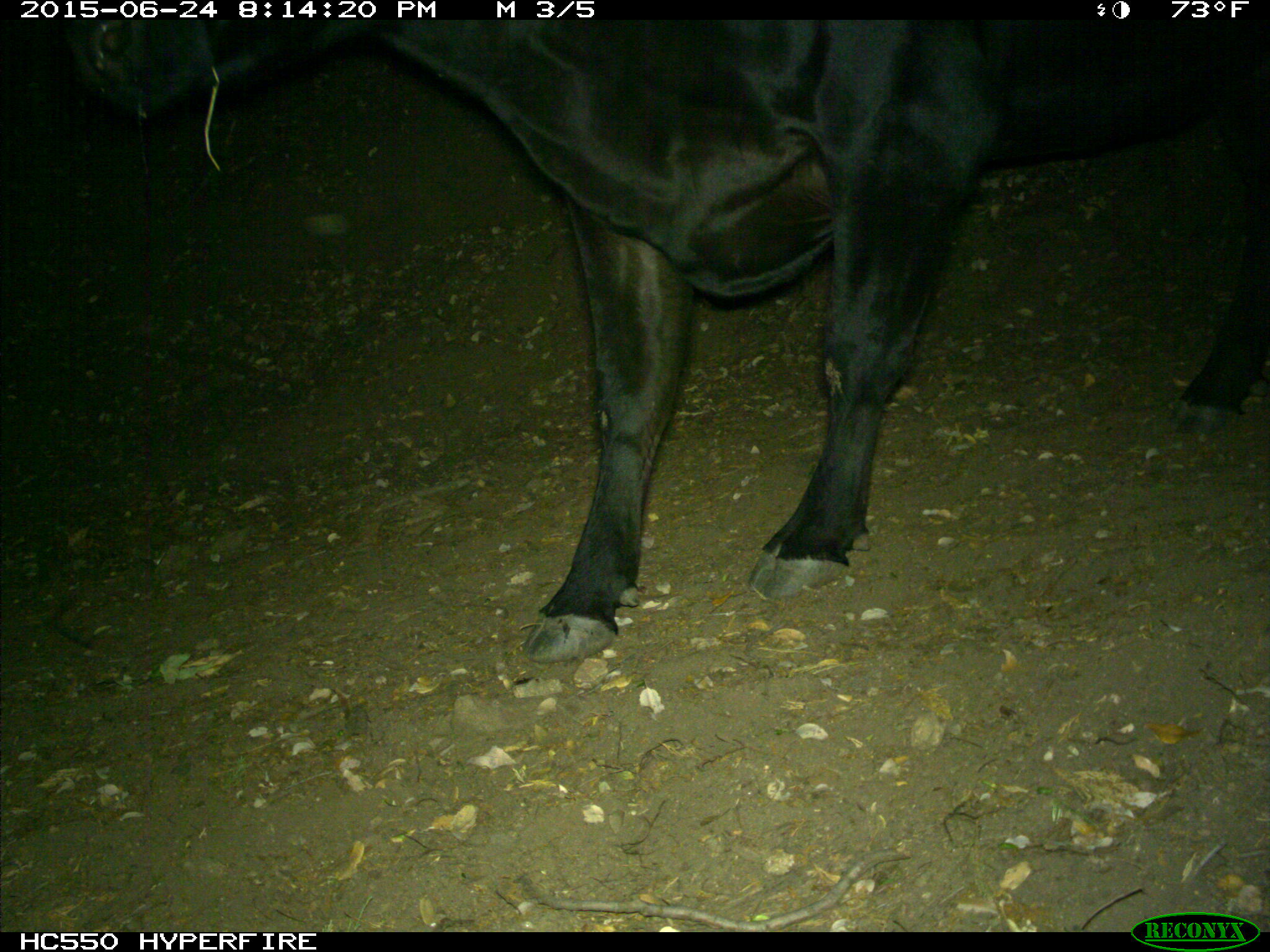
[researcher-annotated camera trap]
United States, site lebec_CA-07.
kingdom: Animalia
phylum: Chordata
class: Mammalia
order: Artiodactyla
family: Bovidae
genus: Bos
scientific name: Bos taurus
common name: domestic cow